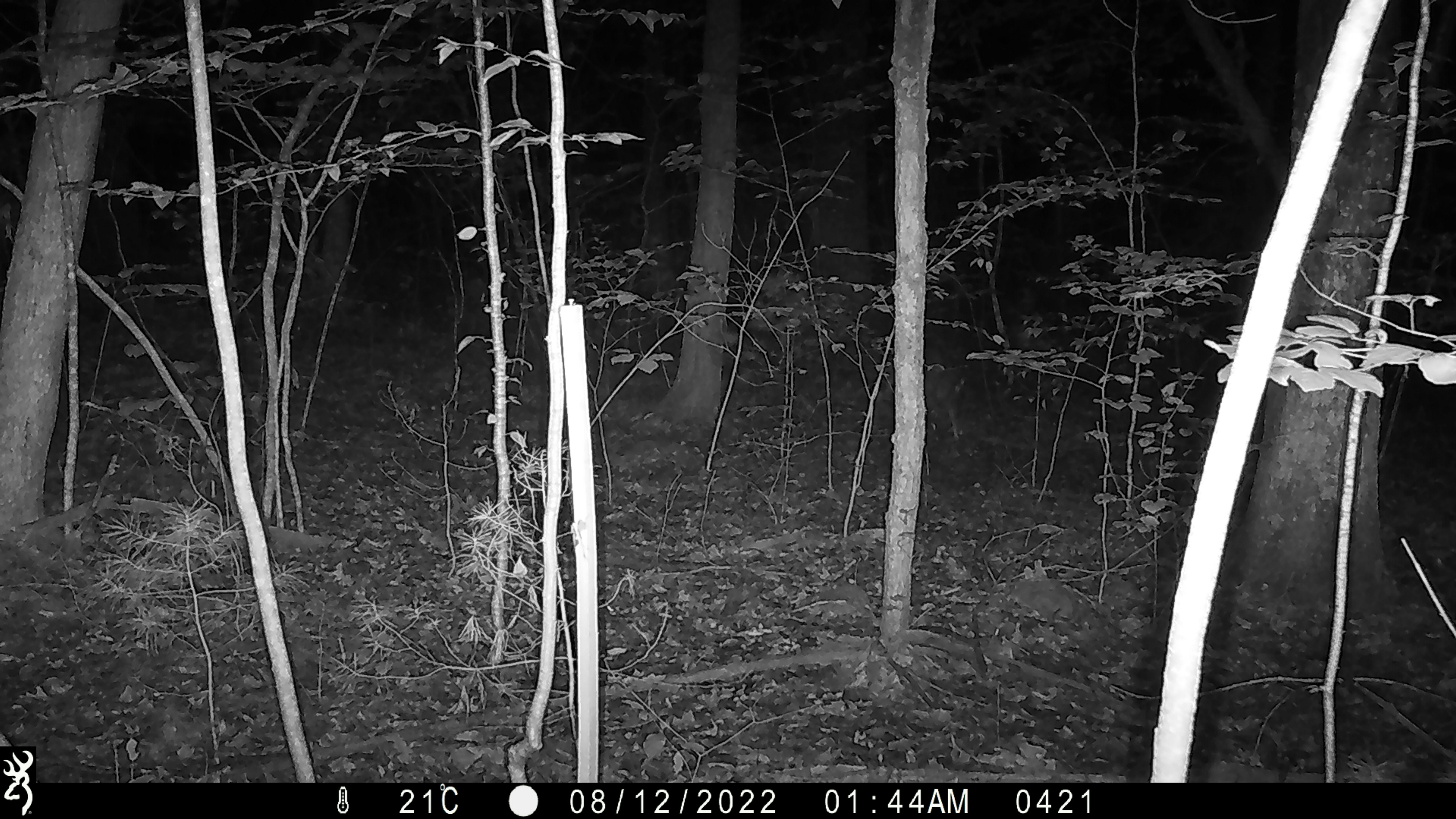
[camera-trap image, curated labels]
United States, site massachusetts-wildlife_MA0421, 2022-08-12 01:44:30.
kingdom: Animalia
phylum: Chordata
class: Mammalia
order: Artiodactyla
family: Cervidae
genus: Odocoileus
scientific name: Odocoileus virginianus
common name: white-tailed deer